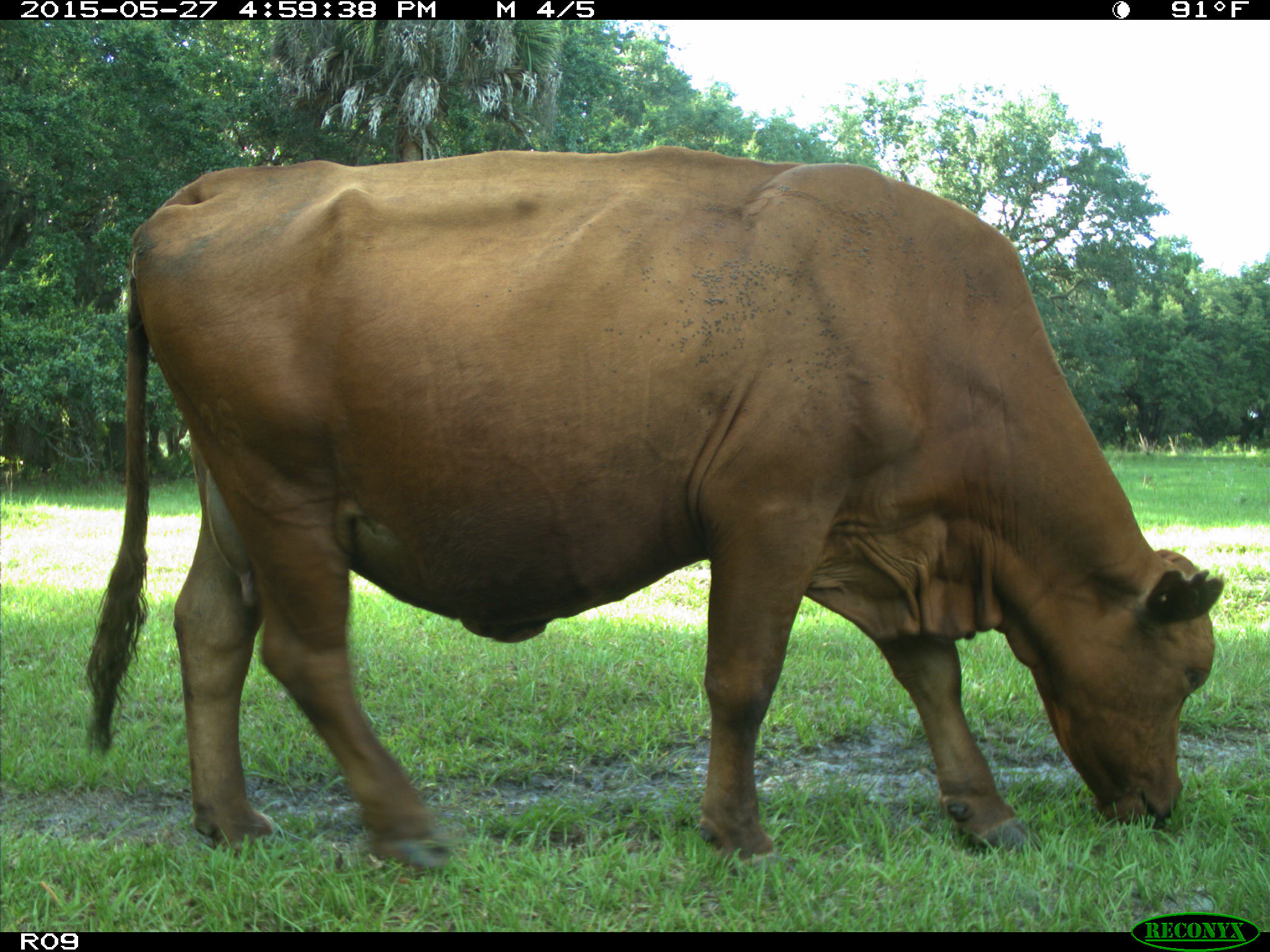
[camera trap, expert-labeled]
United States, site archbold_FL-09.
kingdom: Animalia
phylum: Chordata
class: Mammalia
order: Artiodactyla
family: Bovidae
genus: Bos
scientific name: Bos taurus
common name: domestic cow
Bos taurus (domestic cow).